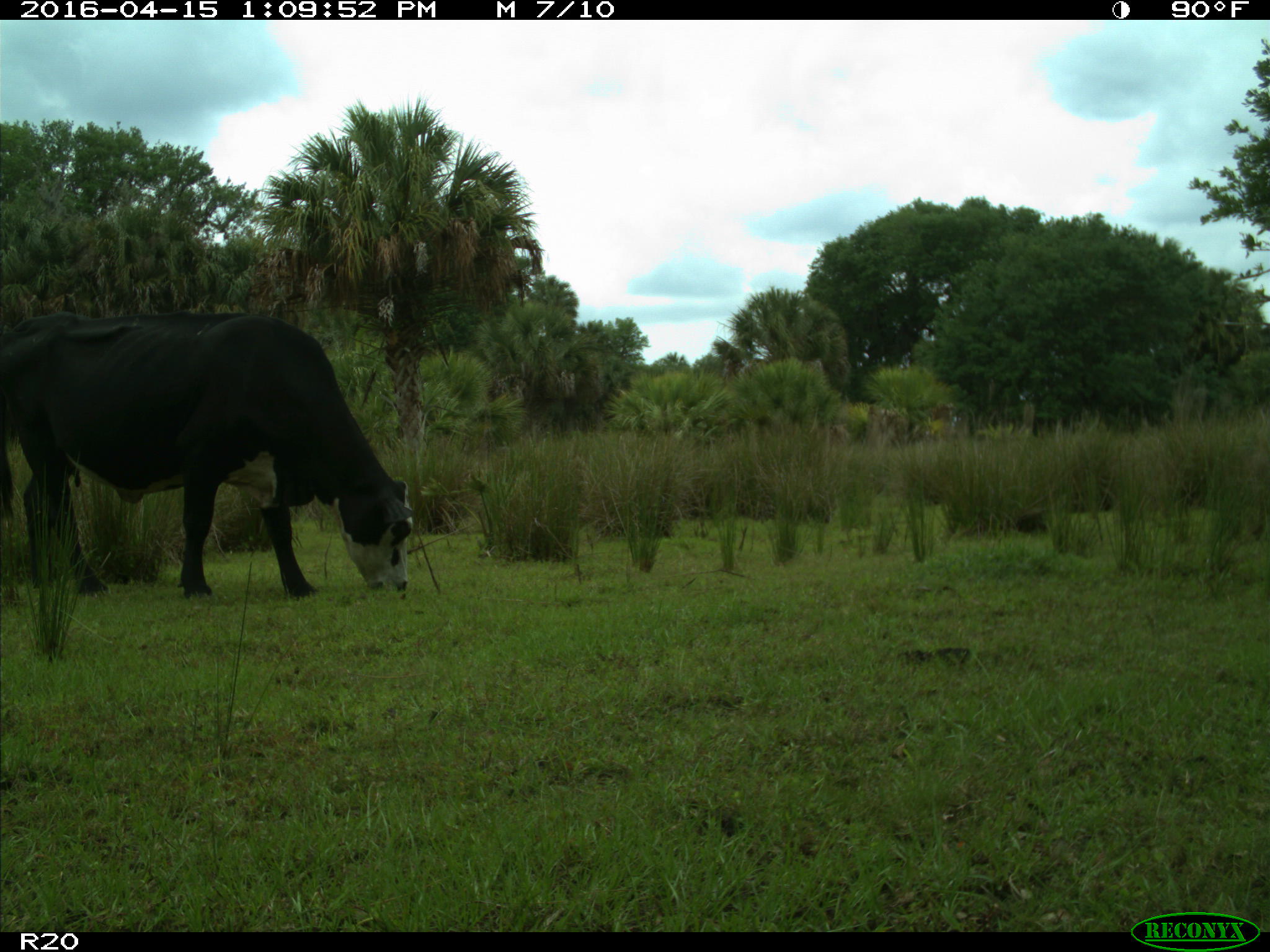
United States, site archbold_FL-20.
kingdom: Animalia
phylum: Chordata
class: Mammalia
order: Artiodactyla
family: Bovidae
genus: Bos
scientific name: Bos taurus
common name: domestic cow